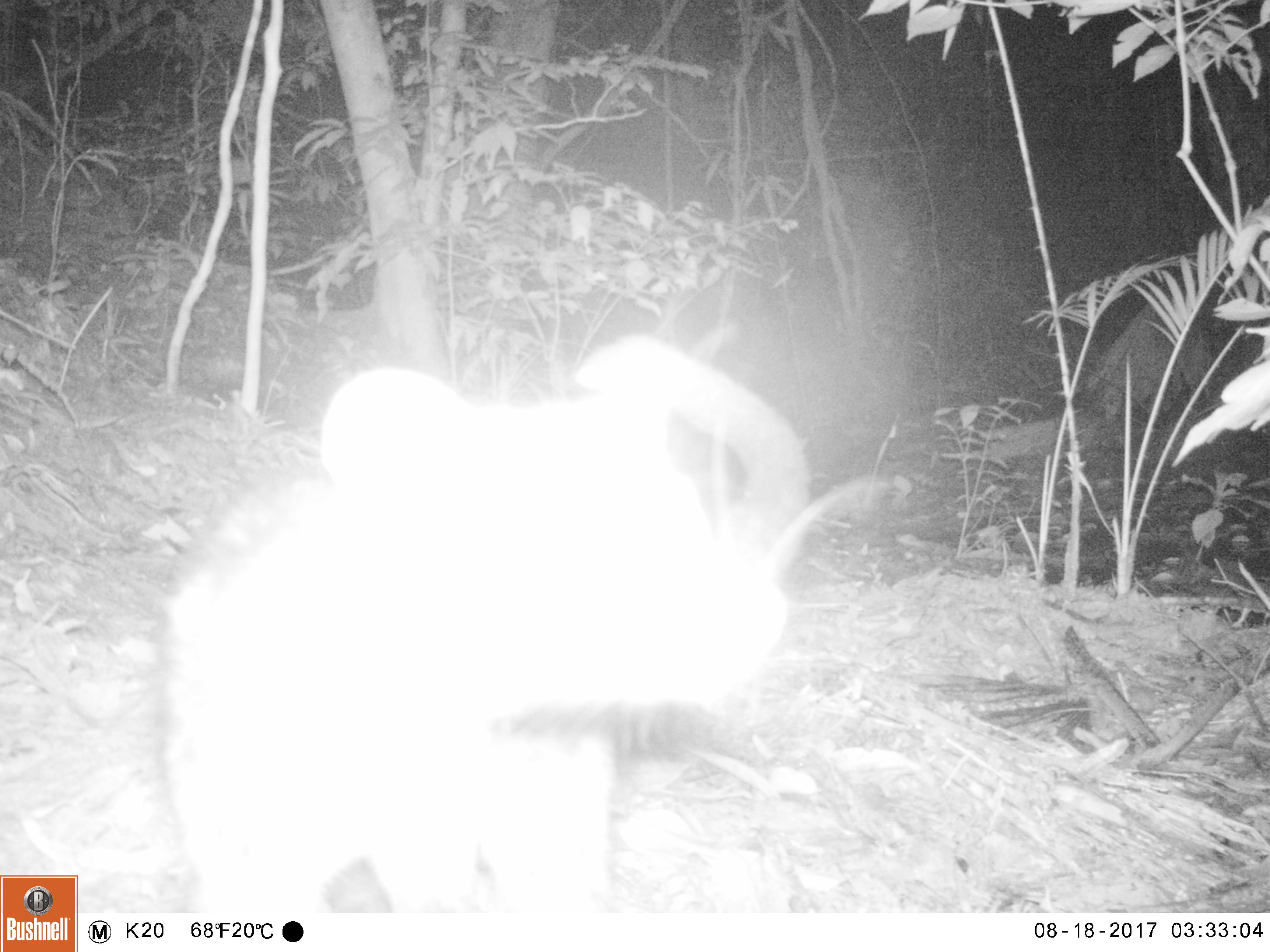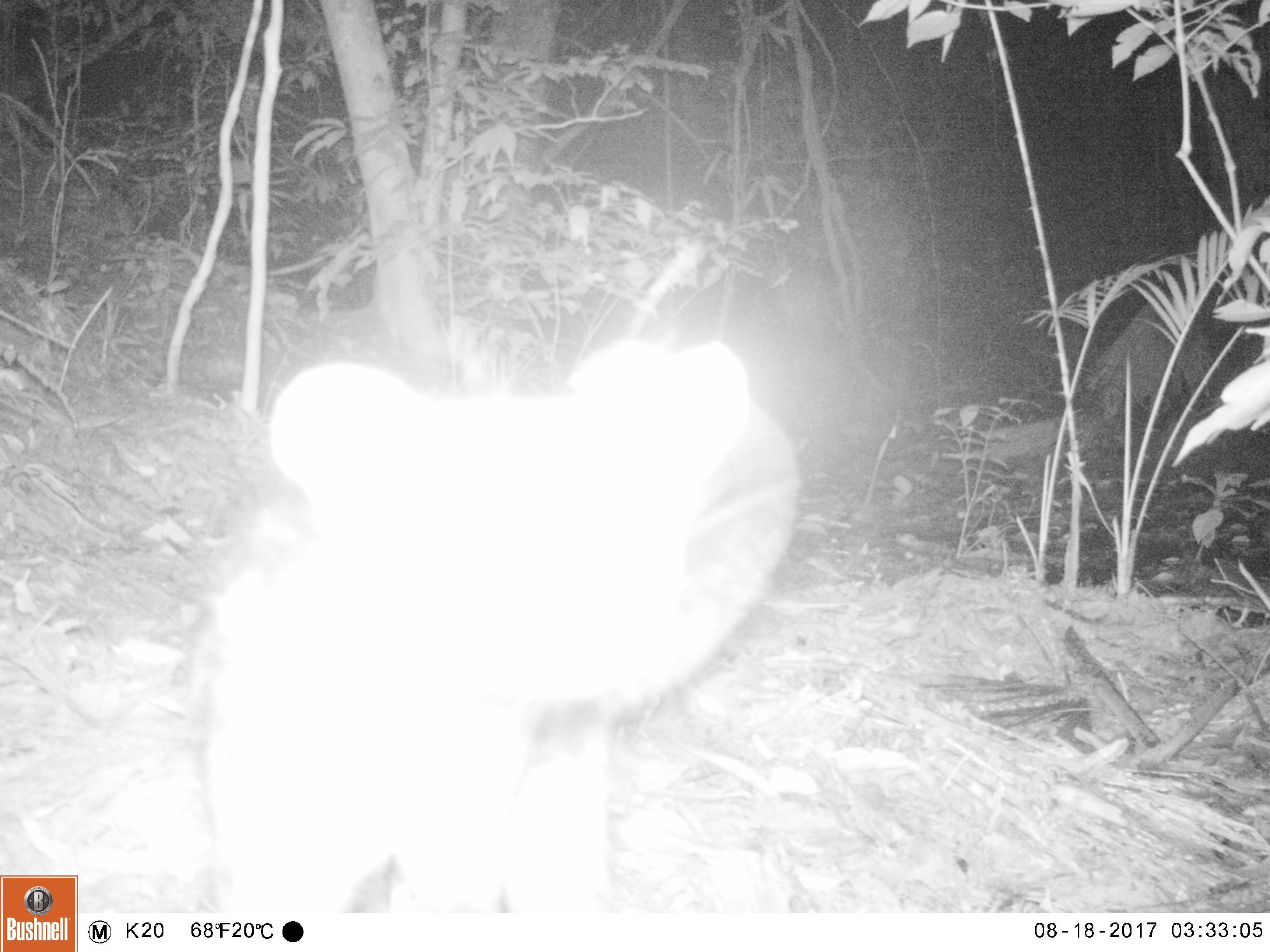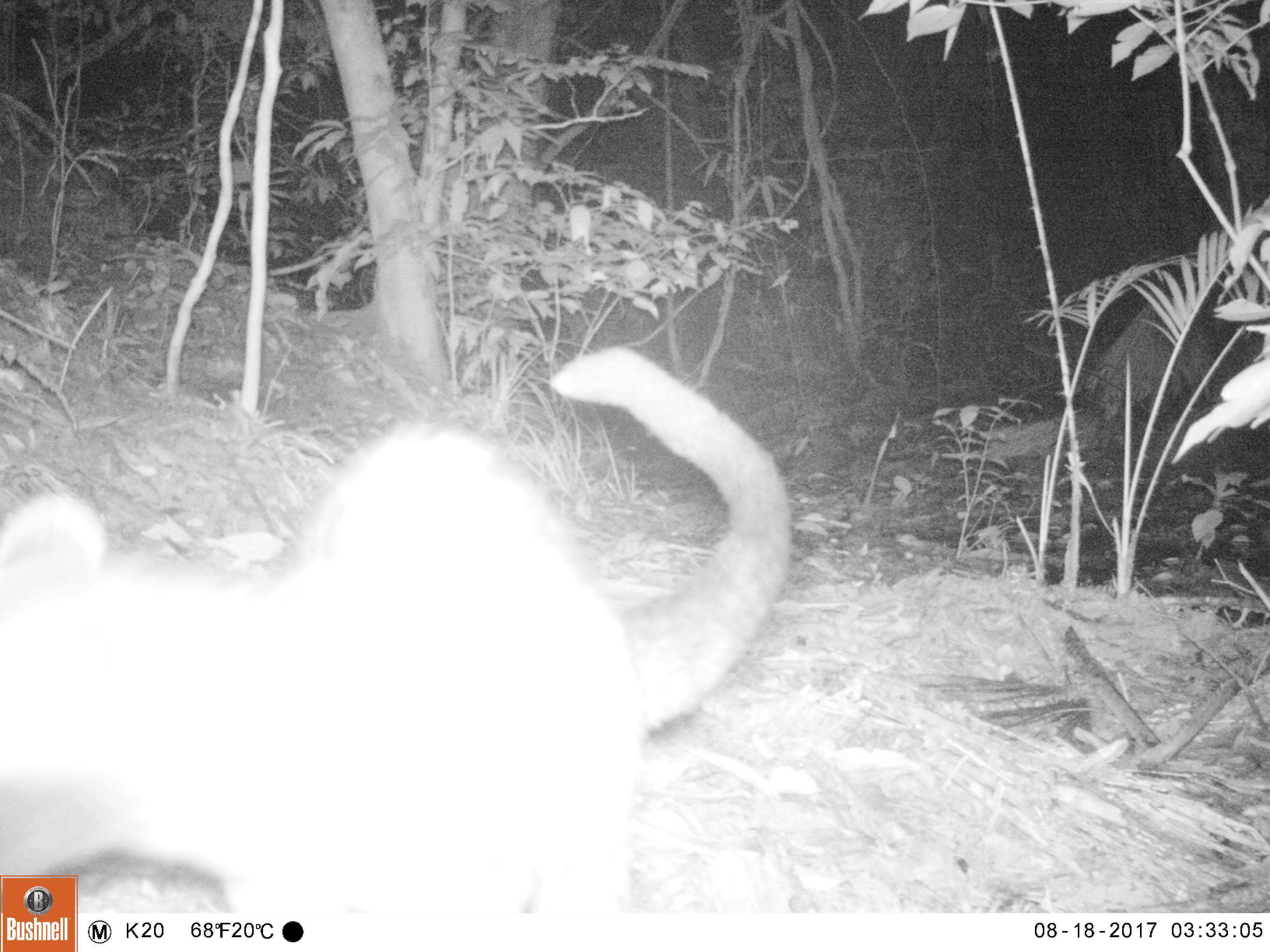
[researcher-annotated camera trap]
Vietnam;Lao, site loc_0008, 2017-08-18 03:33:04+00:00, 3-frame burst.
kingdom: Animalia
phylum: Chordata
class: Mammalia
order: Carnivora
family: Viverridae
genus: Paradoxurus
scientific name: Paradoxurus hermaphroditus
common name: common palm civet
Common palm civet (Paradoxurus hermaphroditus). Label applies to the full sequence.